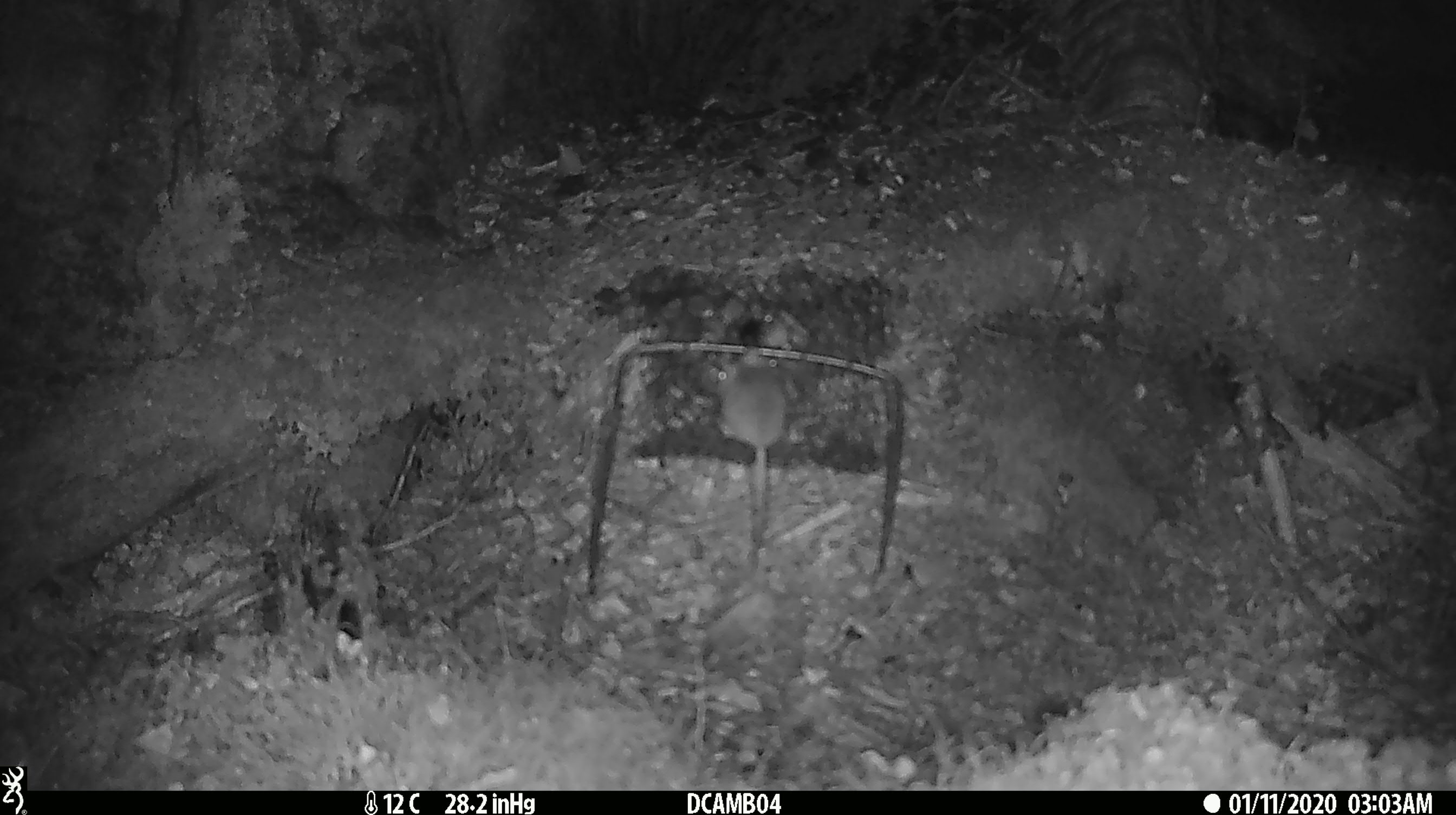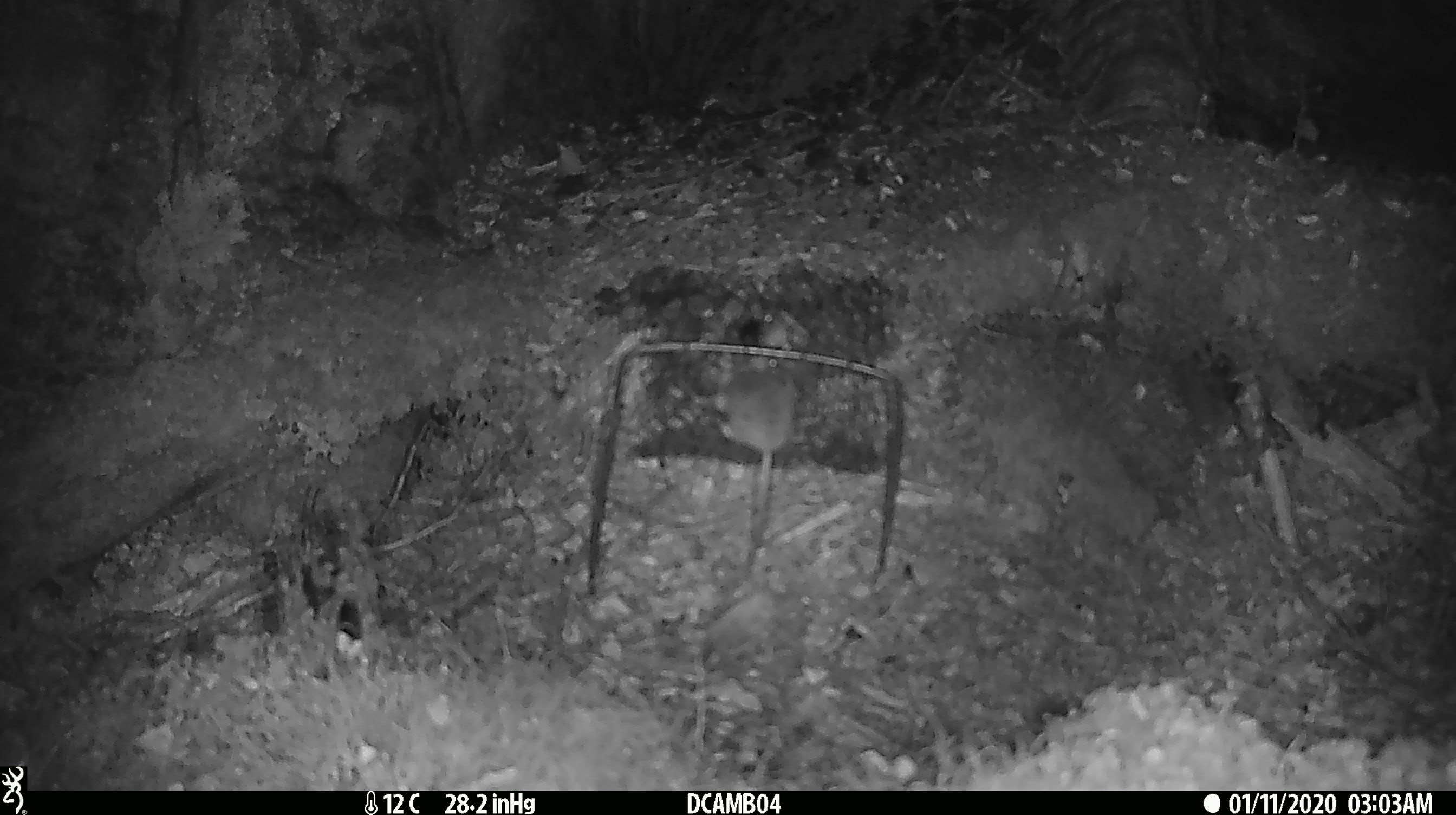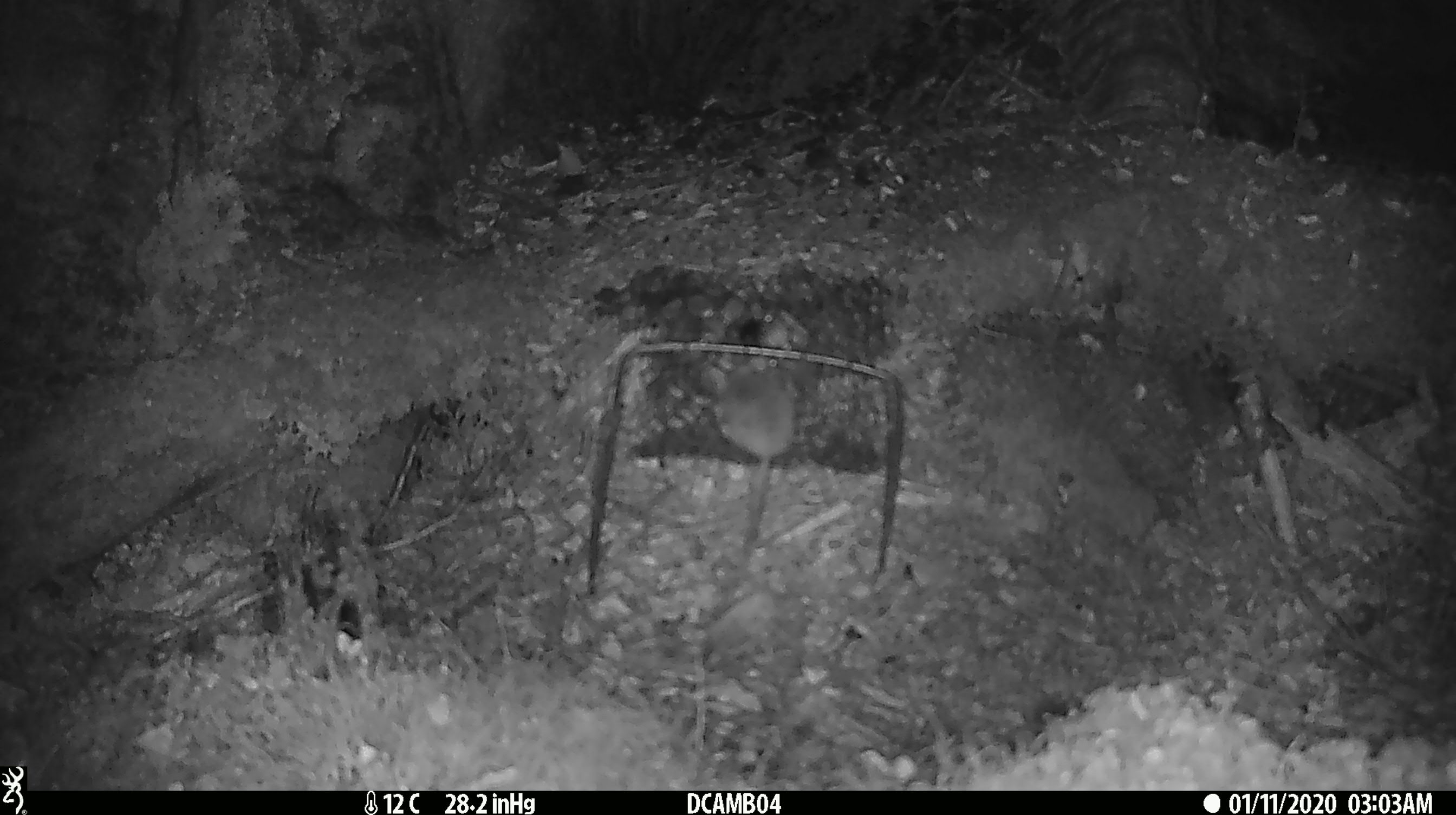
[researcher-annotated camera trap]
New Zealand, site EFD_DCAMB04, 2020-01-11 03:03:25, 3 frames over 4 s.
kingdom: Animalia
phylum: Chordata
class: Mammalia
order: Rodentia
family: Muridae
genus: Mus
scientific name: Mus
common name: mouse